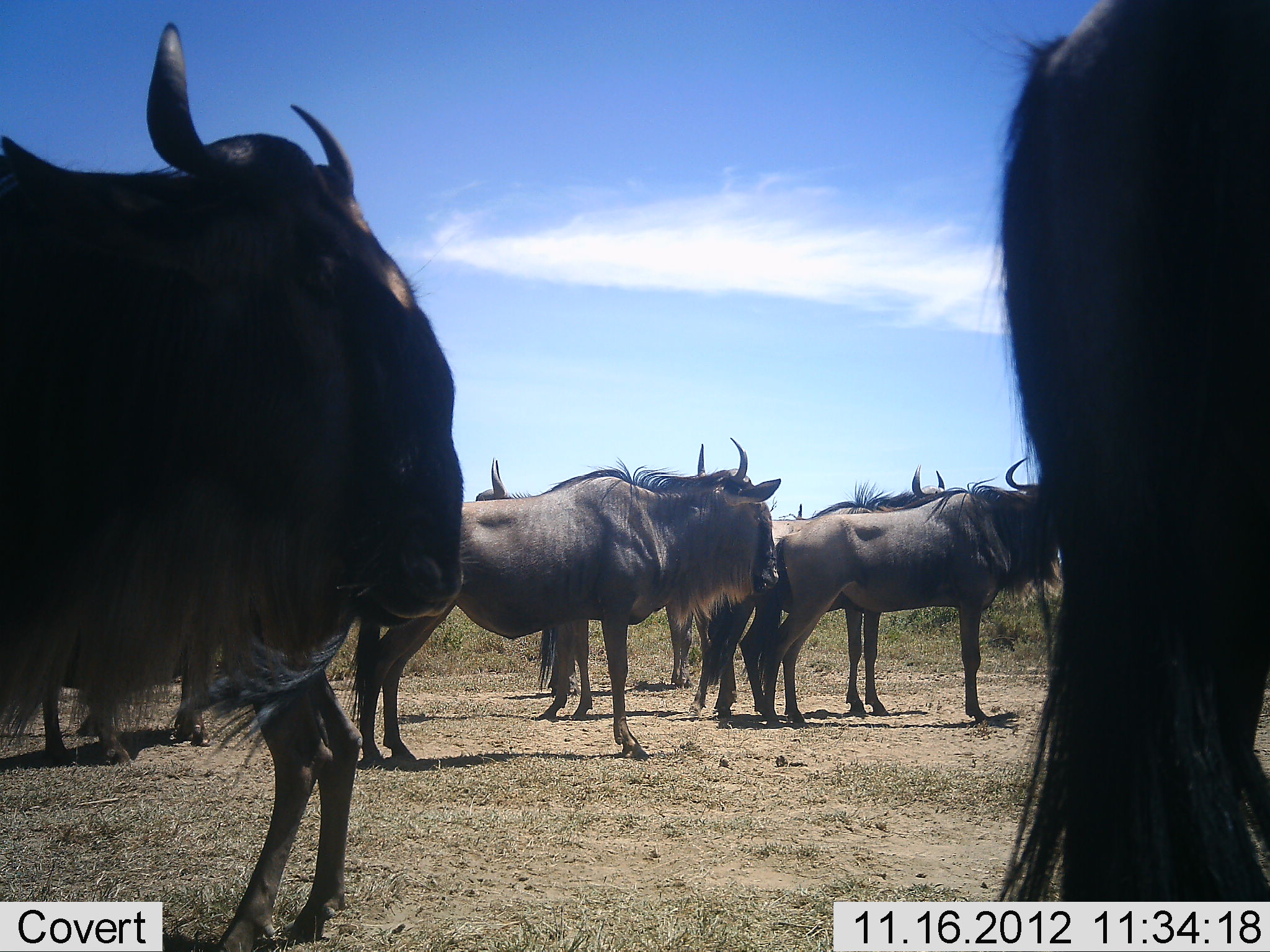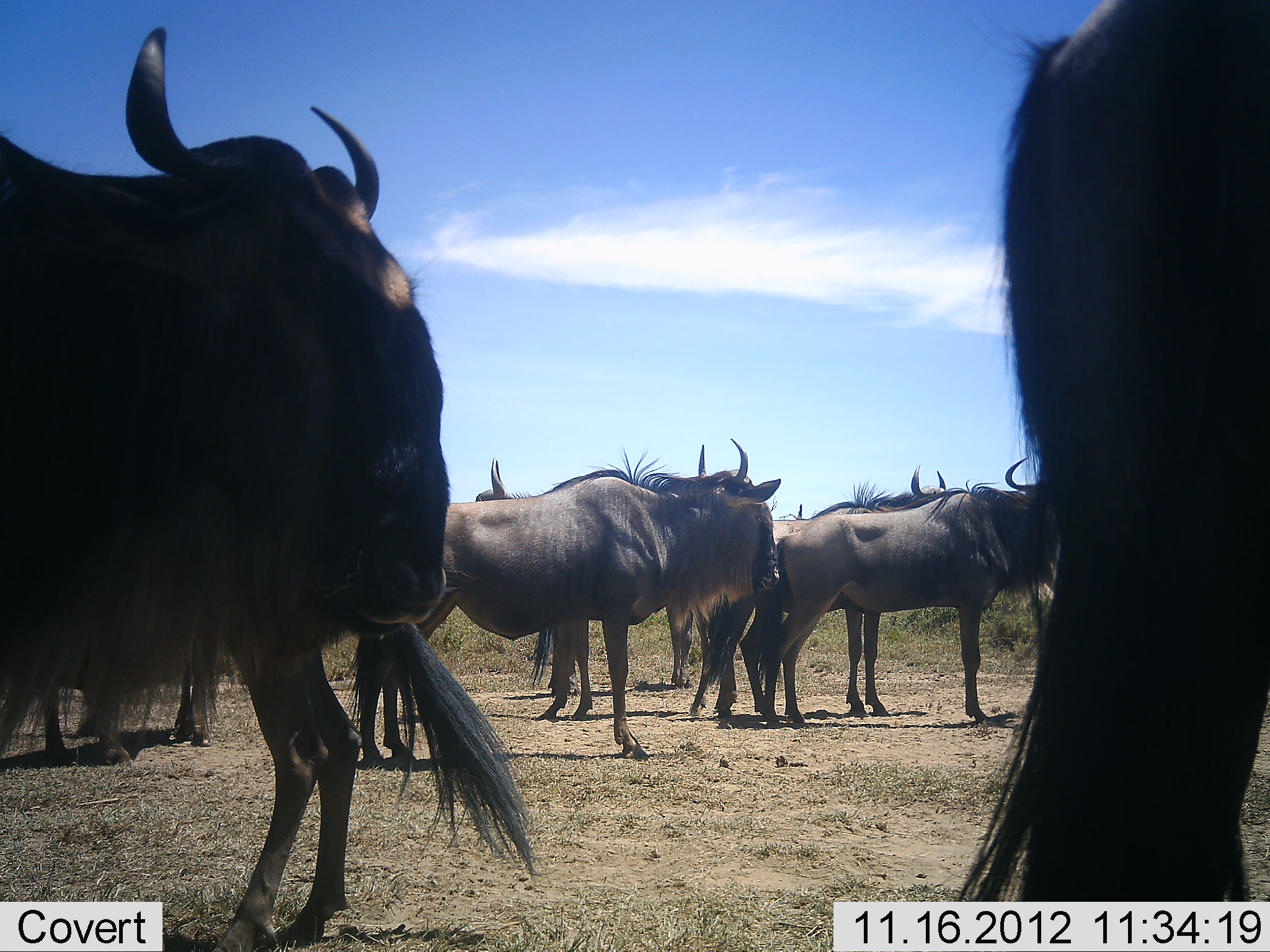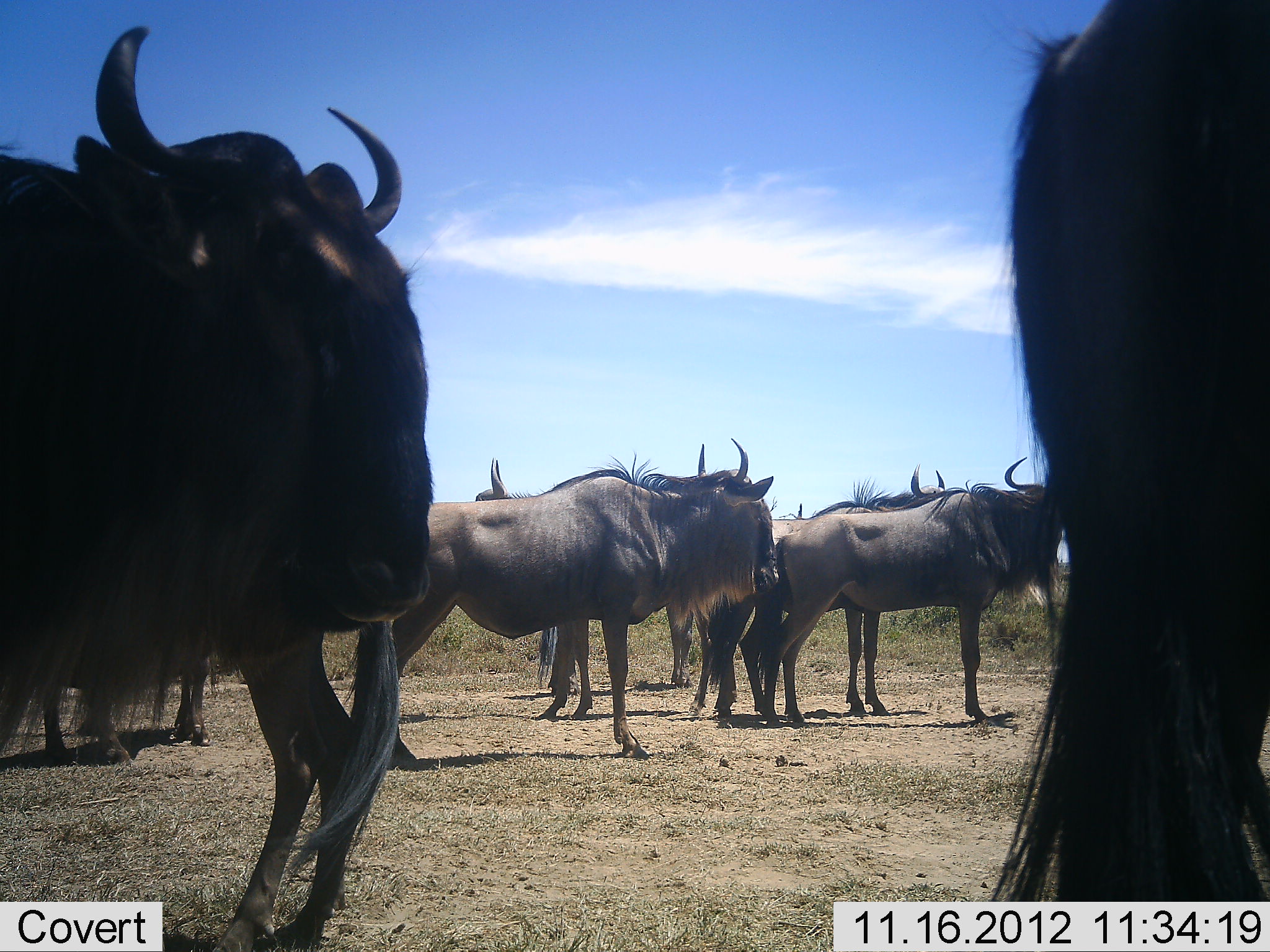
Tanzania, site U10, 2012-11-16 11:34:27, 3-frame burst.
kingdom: Animalia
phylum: Chordata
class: Mammalia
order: Artiodactyla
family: Bovidae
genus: Connochaetes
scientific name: Connochaetes taurinus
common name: blue wildebeest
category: wildebeest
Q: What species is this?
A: Wildebeest (blue wildebeest) (Connochaetes taurinus).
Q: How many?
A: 9.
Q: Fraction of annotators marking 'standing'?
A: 90%.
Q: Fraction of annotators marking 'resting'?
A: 10%.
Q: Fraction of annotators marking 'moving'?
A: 0%.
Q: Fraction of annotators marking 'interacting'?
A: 10%.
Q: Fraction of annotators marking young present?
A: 0%.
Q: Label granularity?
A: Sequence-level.